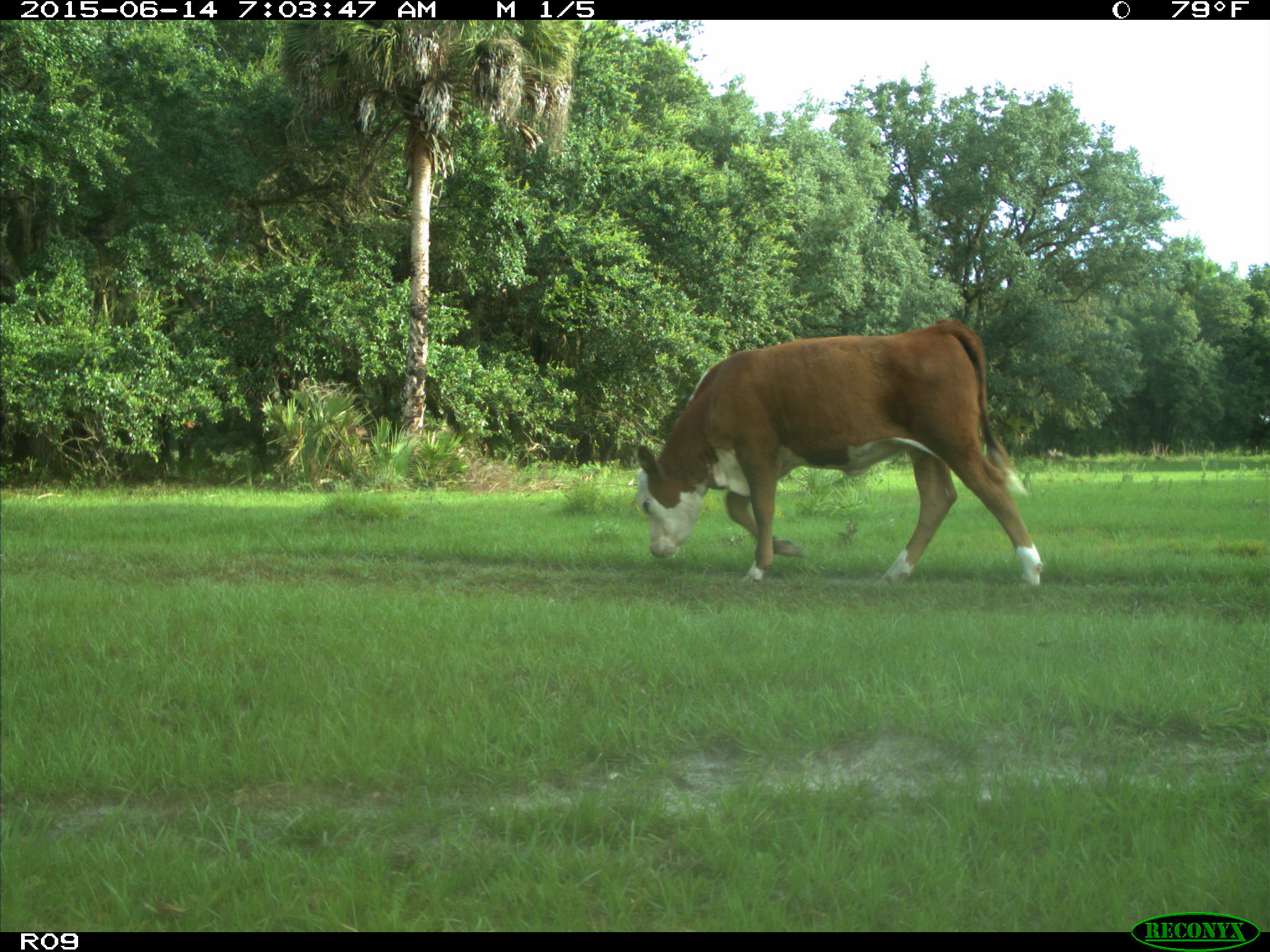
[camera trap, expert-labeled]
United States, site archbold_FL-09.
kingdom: Animalia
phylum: Chordata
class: Mammalia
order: Artiodactyla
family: Bovidae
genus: Bos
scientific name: Bos taurus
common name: domestic cow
Bos taurus (domestic cow).